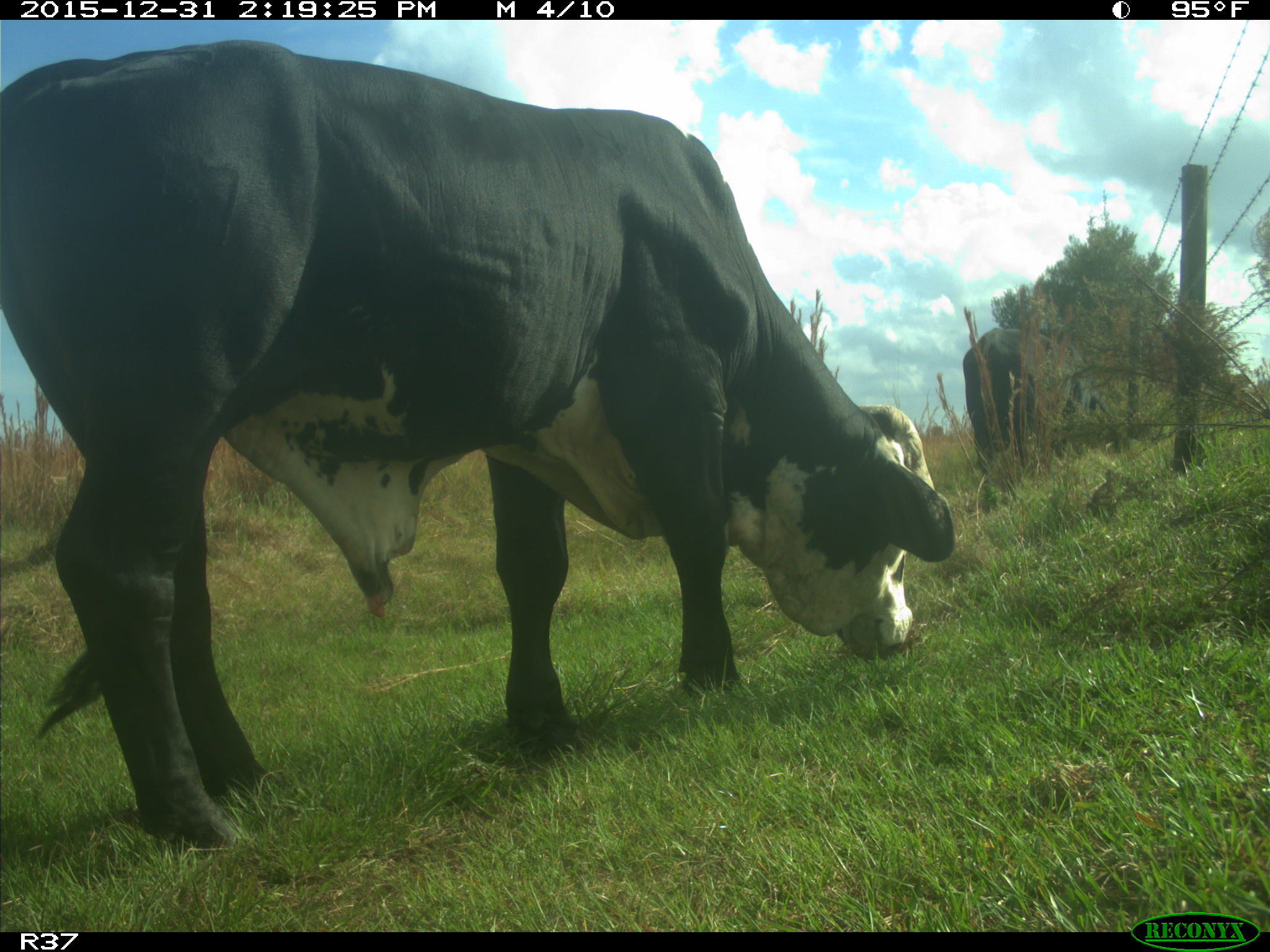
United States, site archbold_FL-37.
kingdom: Animalia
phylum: Chordata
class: Mammalia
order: Artiodactyla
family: Bovidae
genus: Bos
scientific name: Bos taurus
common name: domestic cow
Bos taurus (domestic cow).